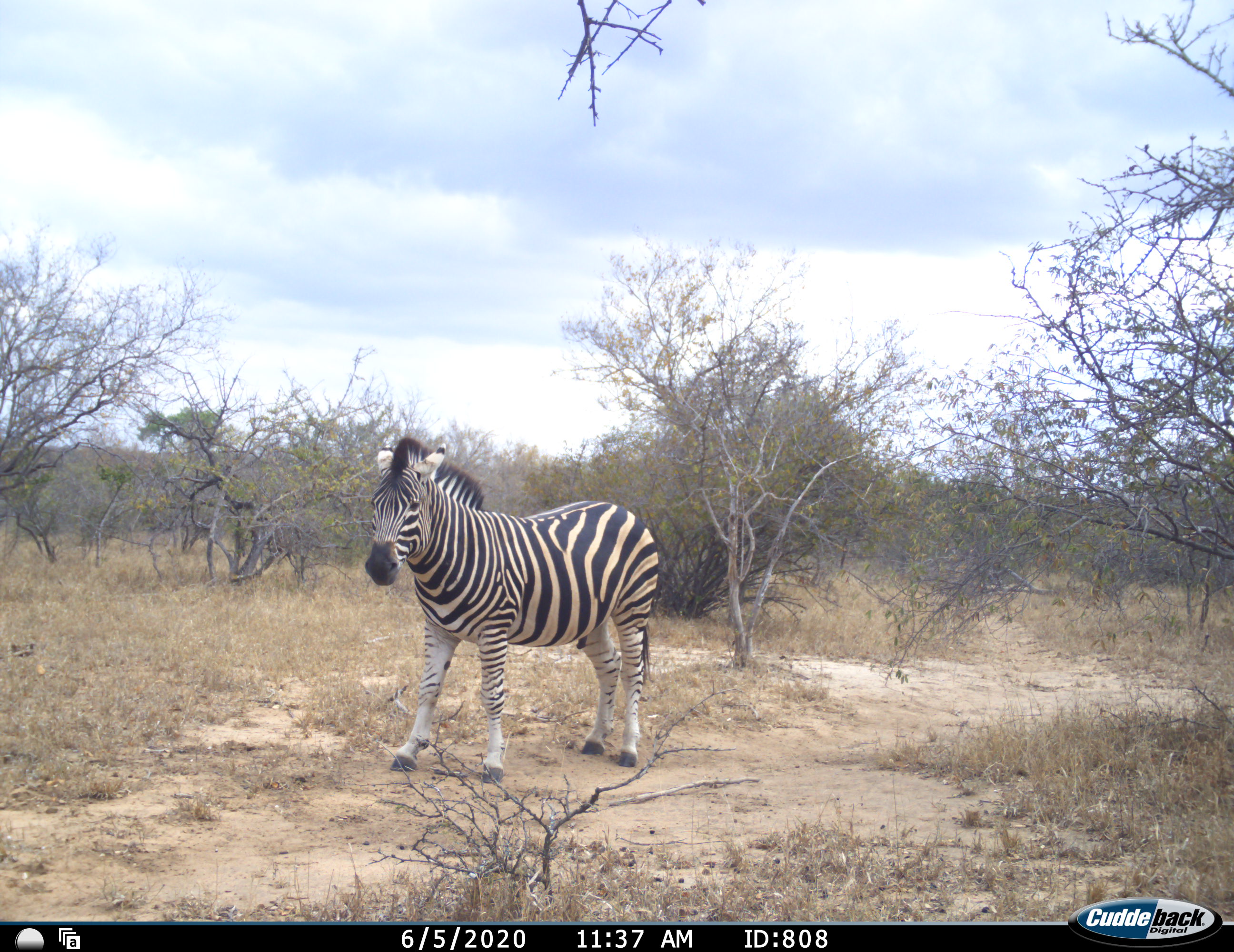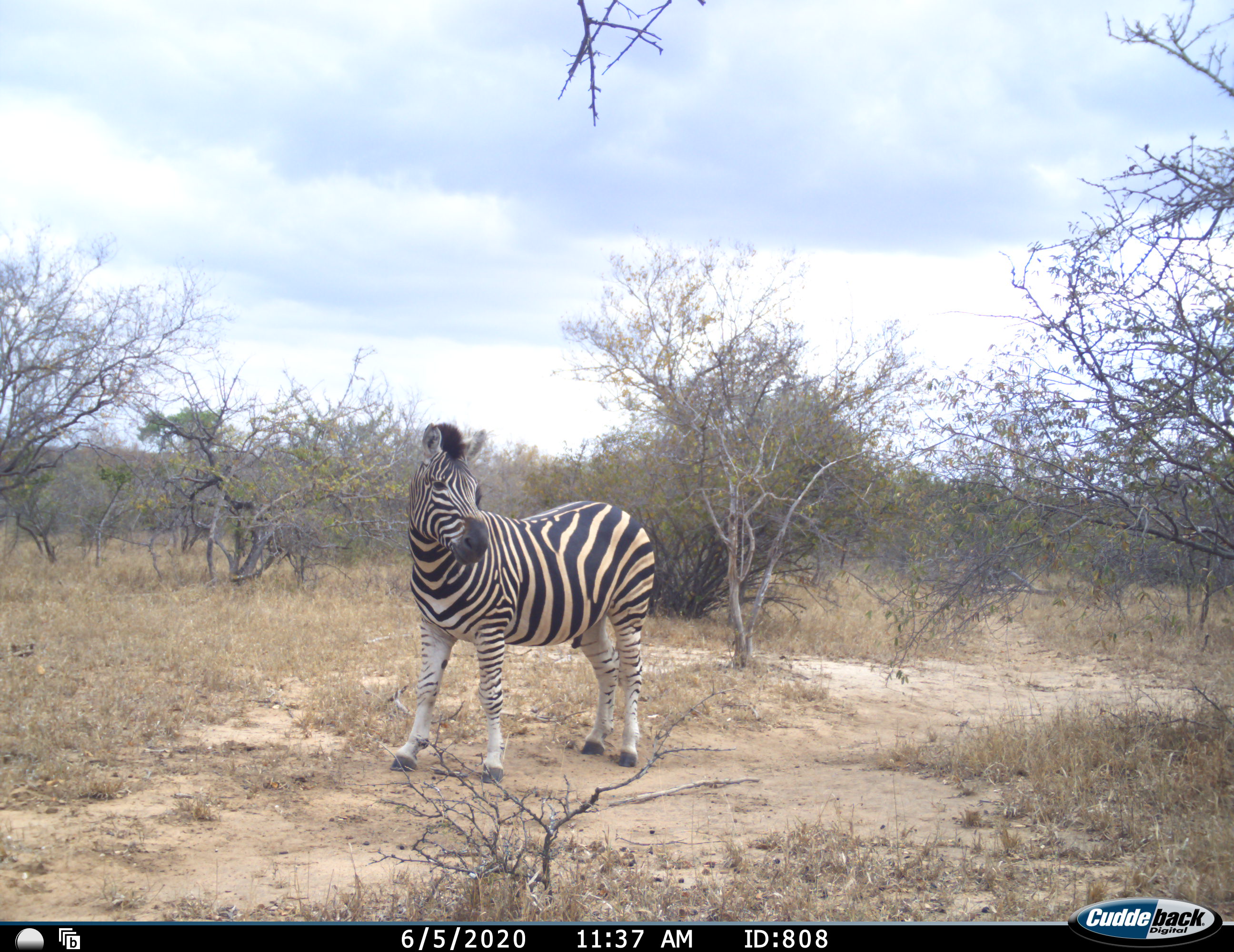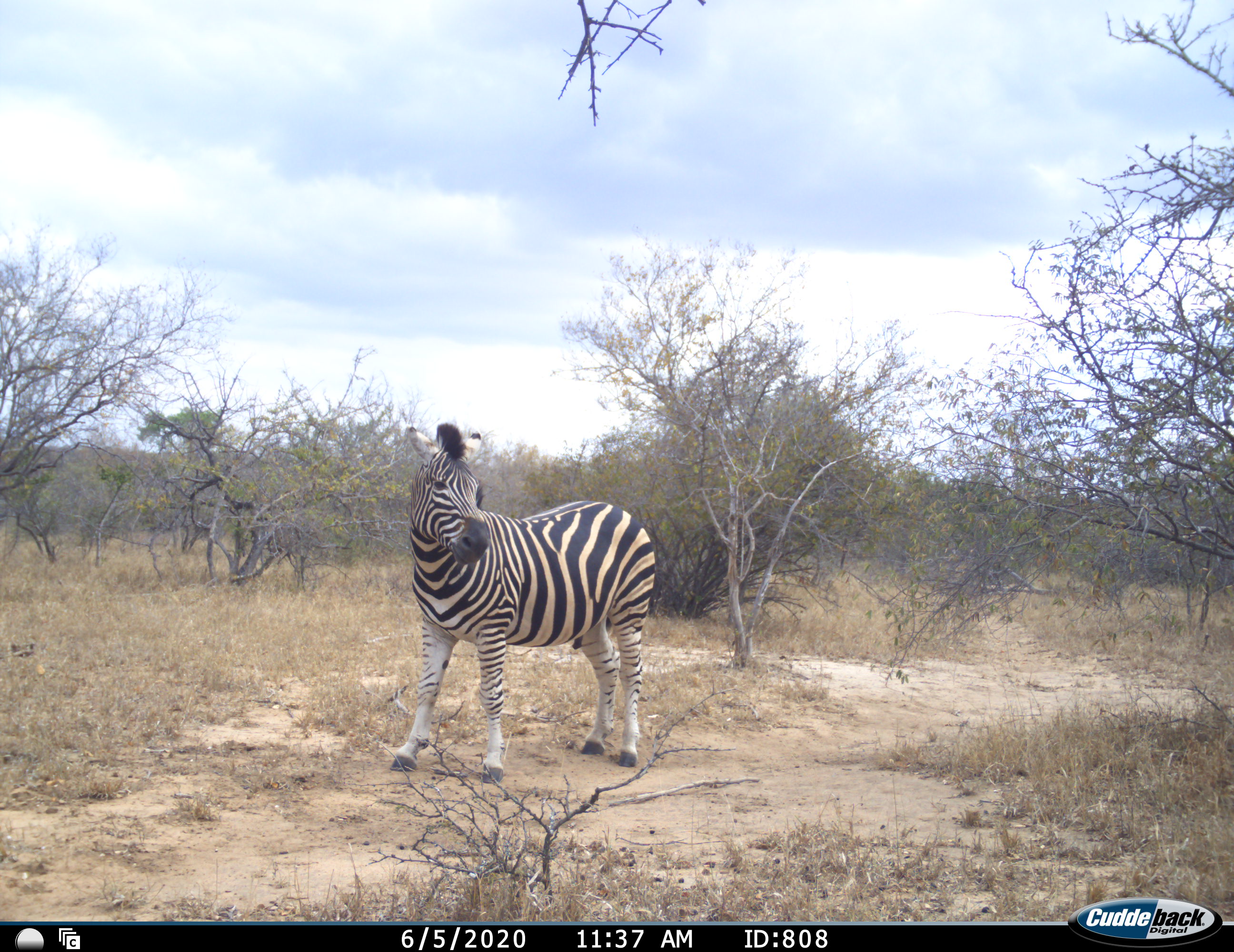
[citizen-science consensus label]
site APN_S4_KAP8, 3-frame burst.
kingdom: Animalia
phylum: Chordata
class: Mammalia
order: Perissodactyla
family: Equidae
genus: Equus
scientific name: Equus quagga burchellii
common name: burchell's zebra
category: zebraburchells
Zebraburchells (burchell's zebra) (Equus quagga burchellii), count 1. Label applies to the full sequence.